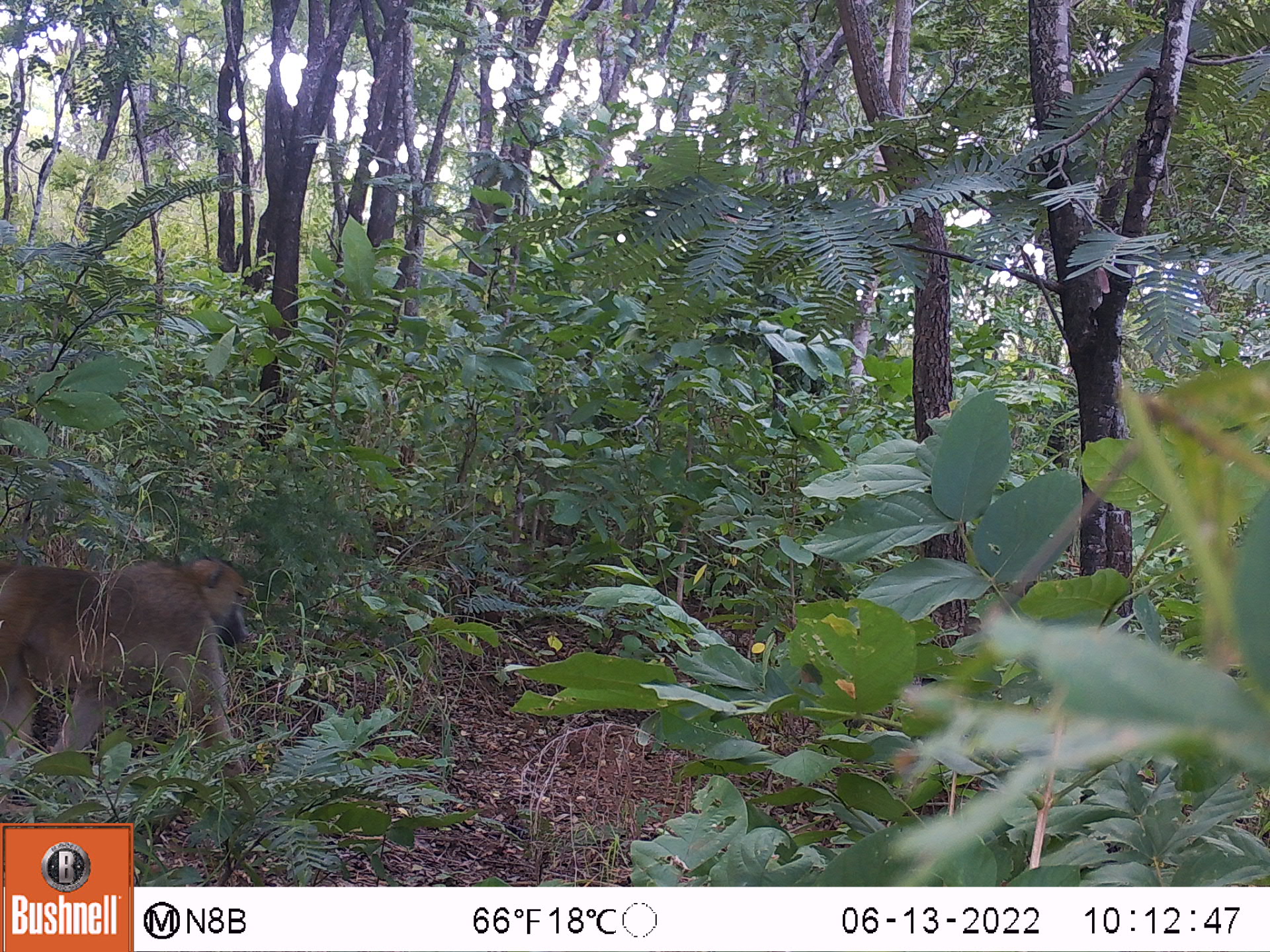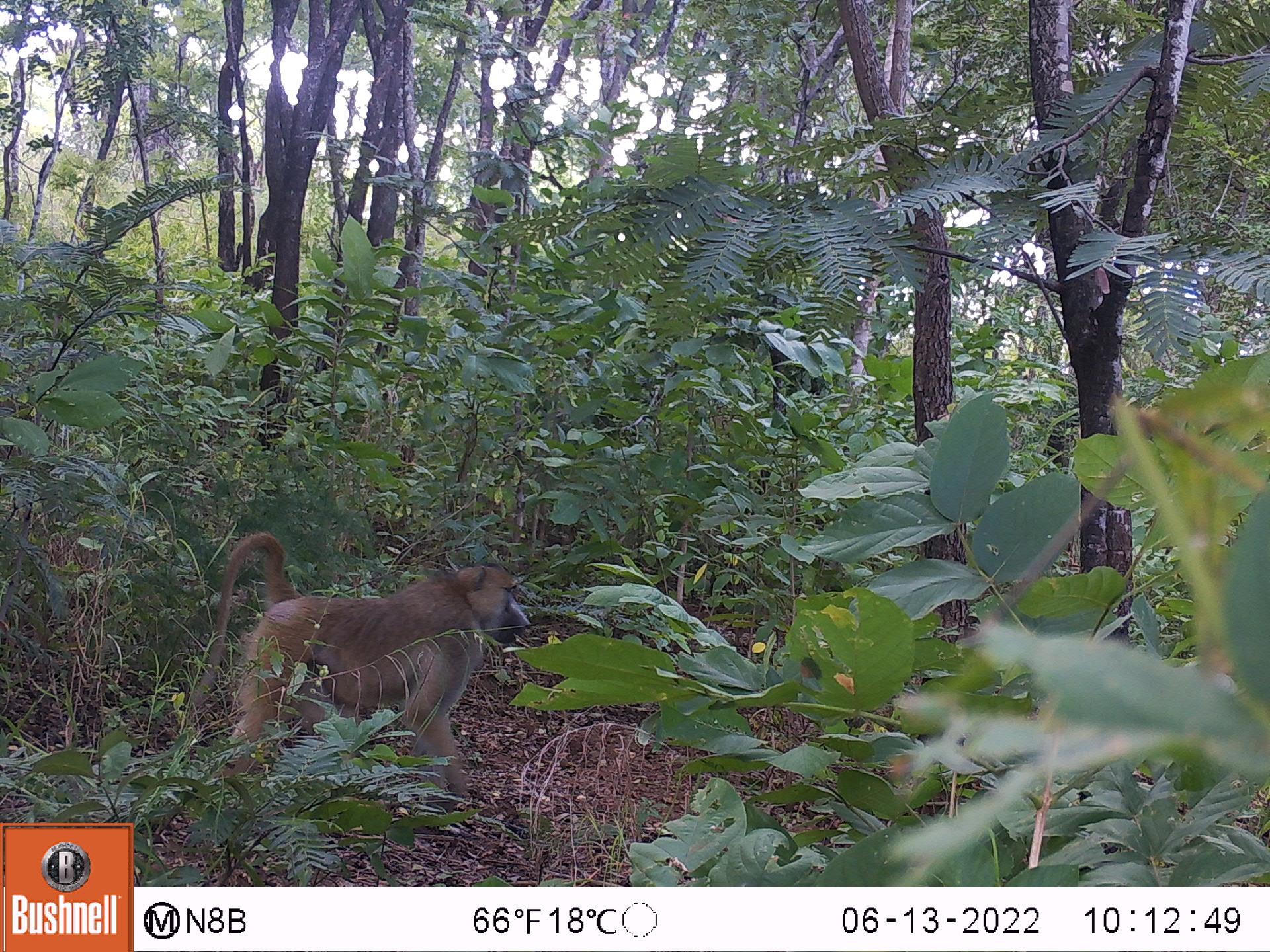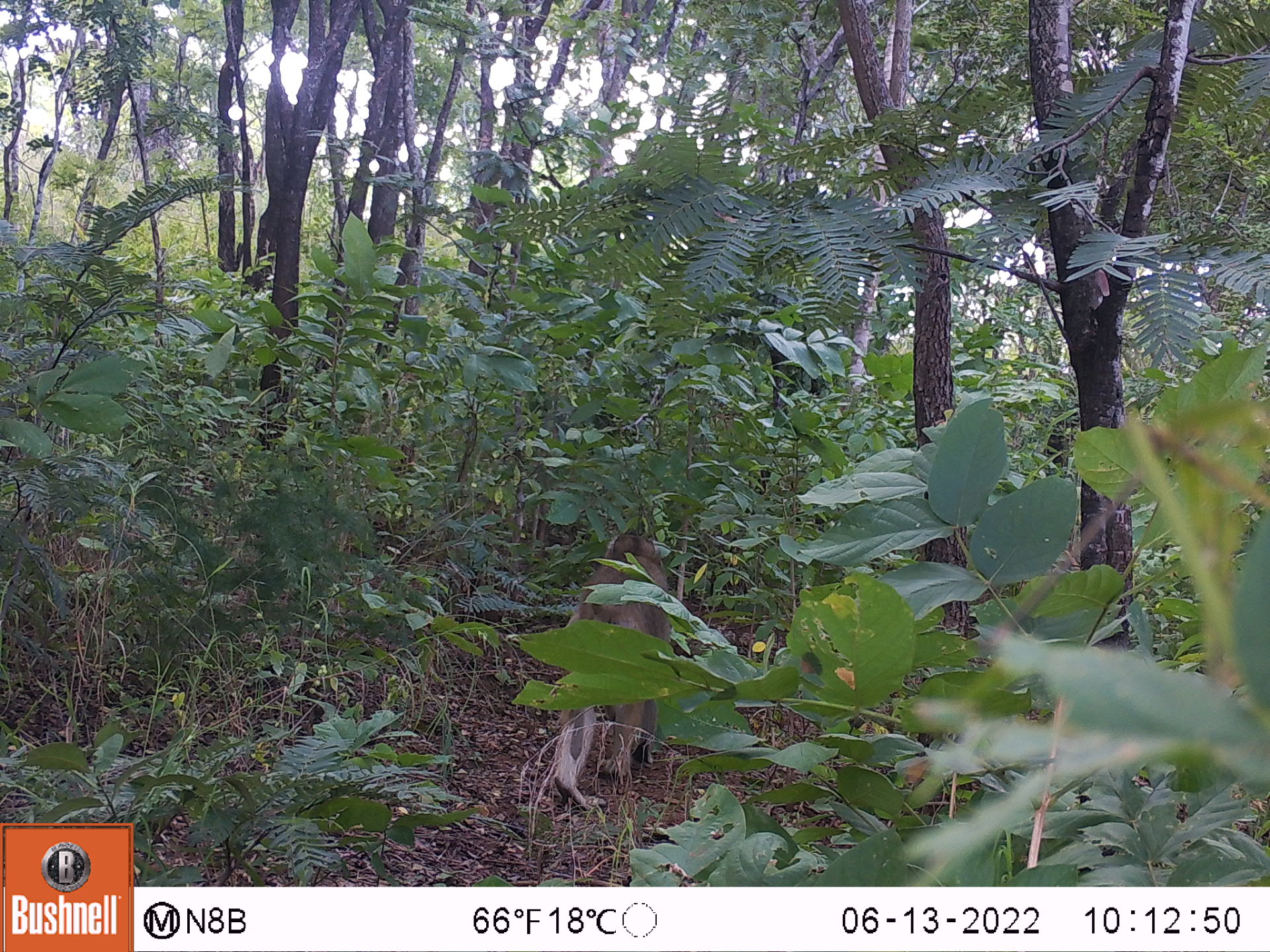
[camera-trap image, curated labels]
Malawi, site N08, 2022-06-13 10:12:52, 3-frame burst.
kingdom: Animalia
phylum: Chordata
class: Mammalia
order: Primates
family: Cercopithecidae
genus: Papio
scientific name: Papio cynocephalus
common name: yellow baboon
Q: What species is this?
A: Yellow baboon (Papio cynocephalus).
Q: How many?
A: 2.